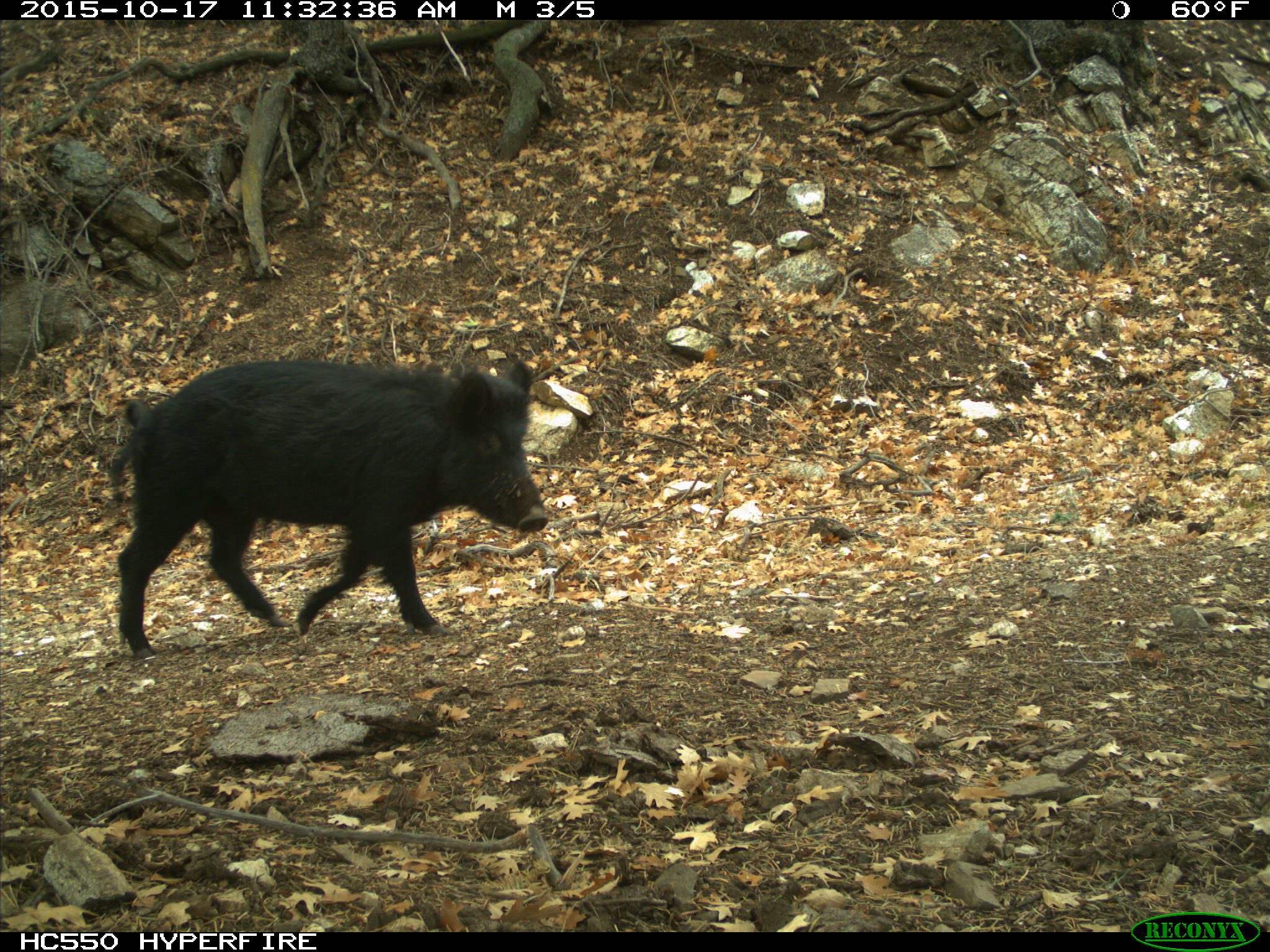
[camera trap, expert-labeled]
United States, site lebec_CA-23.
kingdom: Animalia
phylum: Chordata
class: Mammalia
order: Artiodactyla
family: Suidae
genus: Sus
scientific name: Sus scrofa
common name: wild boar